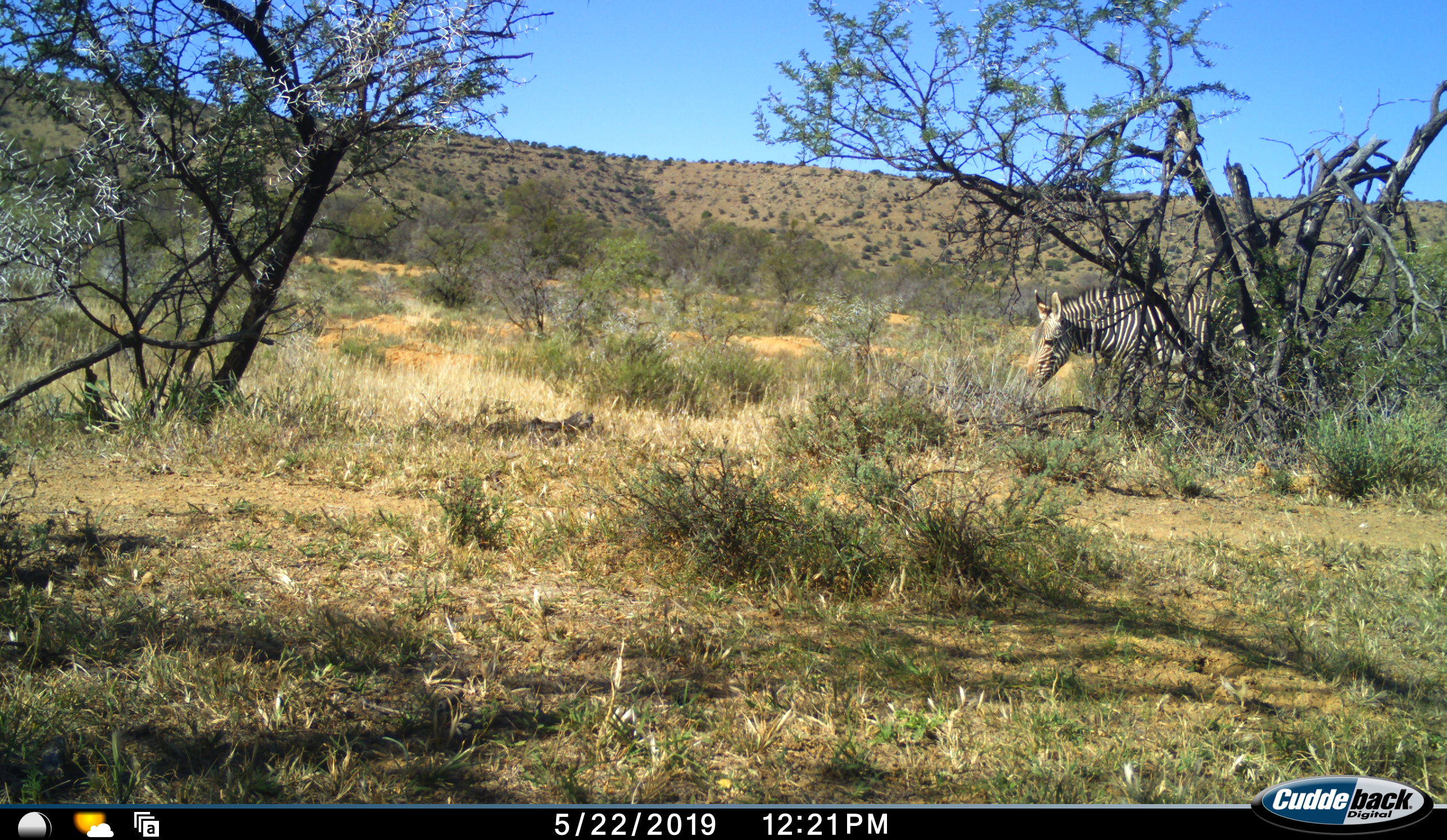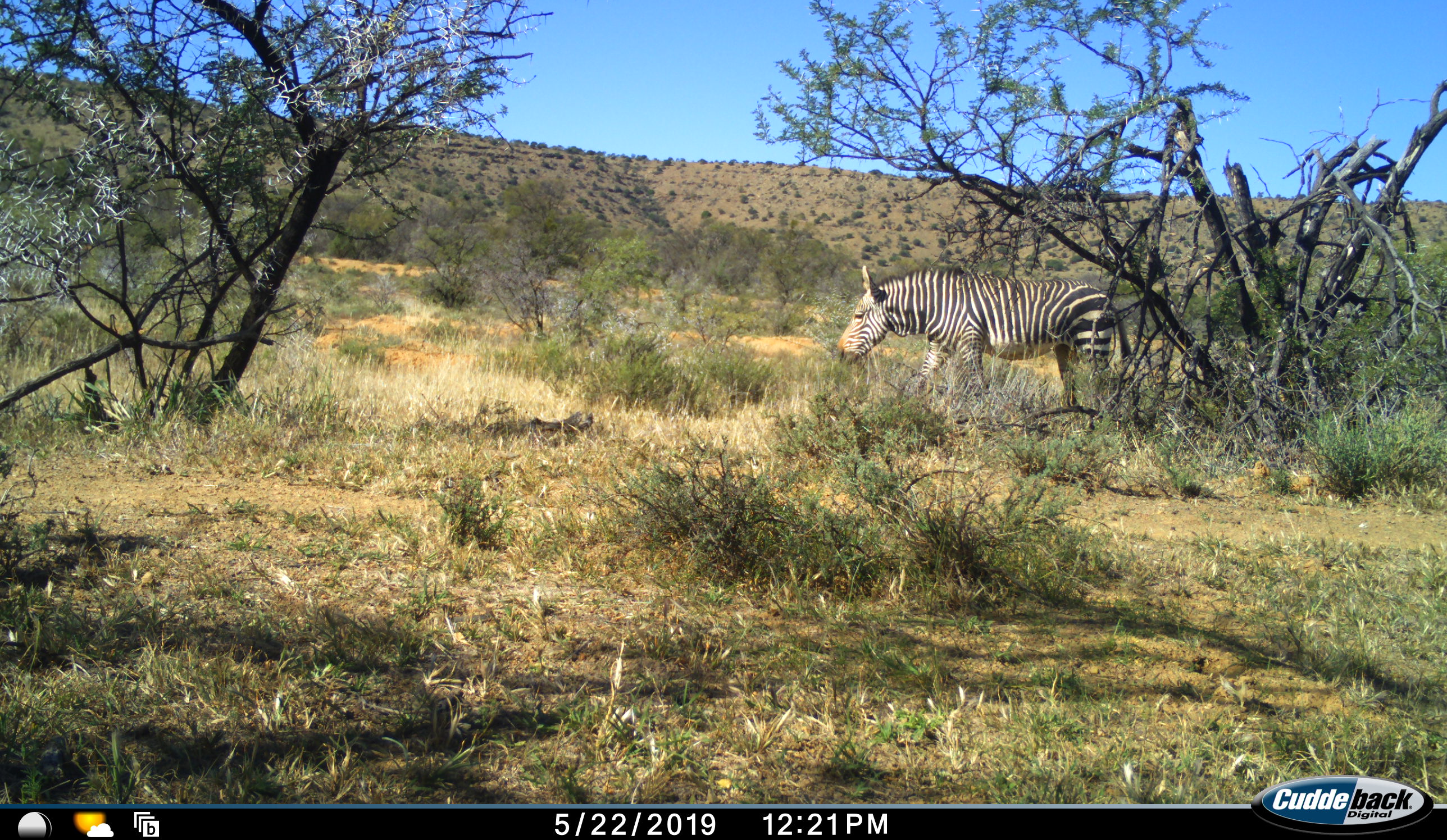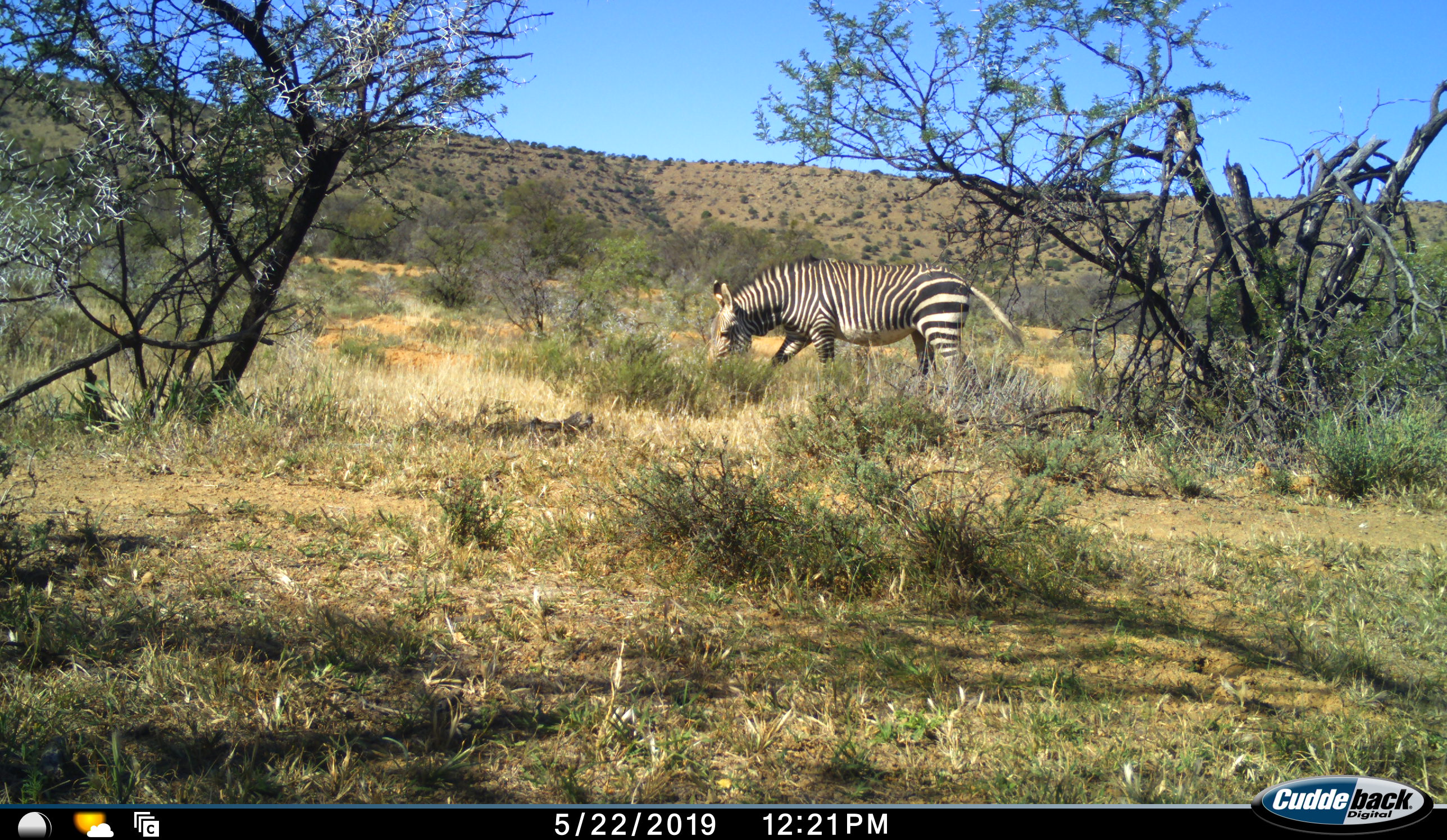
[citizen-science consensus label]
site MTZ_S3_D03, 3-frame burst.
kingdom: Animalia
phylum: Chordata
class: Mammalia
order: Perissodactyla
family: Equidae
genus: Equus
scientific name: Equus zebra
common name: mountain zebra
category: zebramountain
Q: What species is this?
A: Zebramountain (mountain zebra) (Equus zebra).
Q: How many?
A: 1.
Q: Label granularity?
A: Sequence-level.